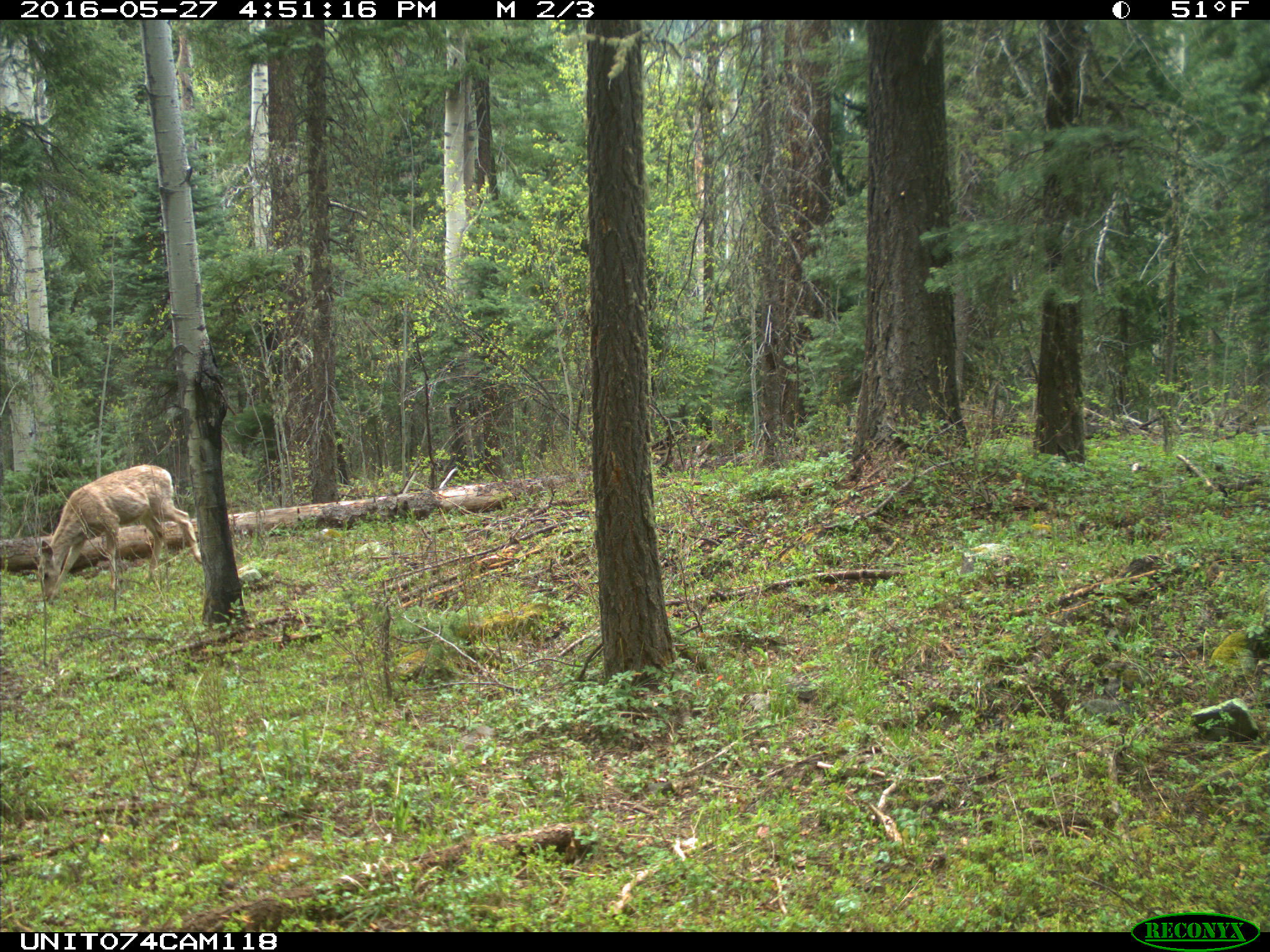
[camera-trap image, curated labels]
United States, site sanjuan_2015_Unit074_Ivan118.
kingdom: Animalia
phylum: Chordata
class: Mammalia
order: Artiodactyla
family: Cervidae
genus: Odocoileus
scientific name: Odocoileus hemionus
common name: mule deer